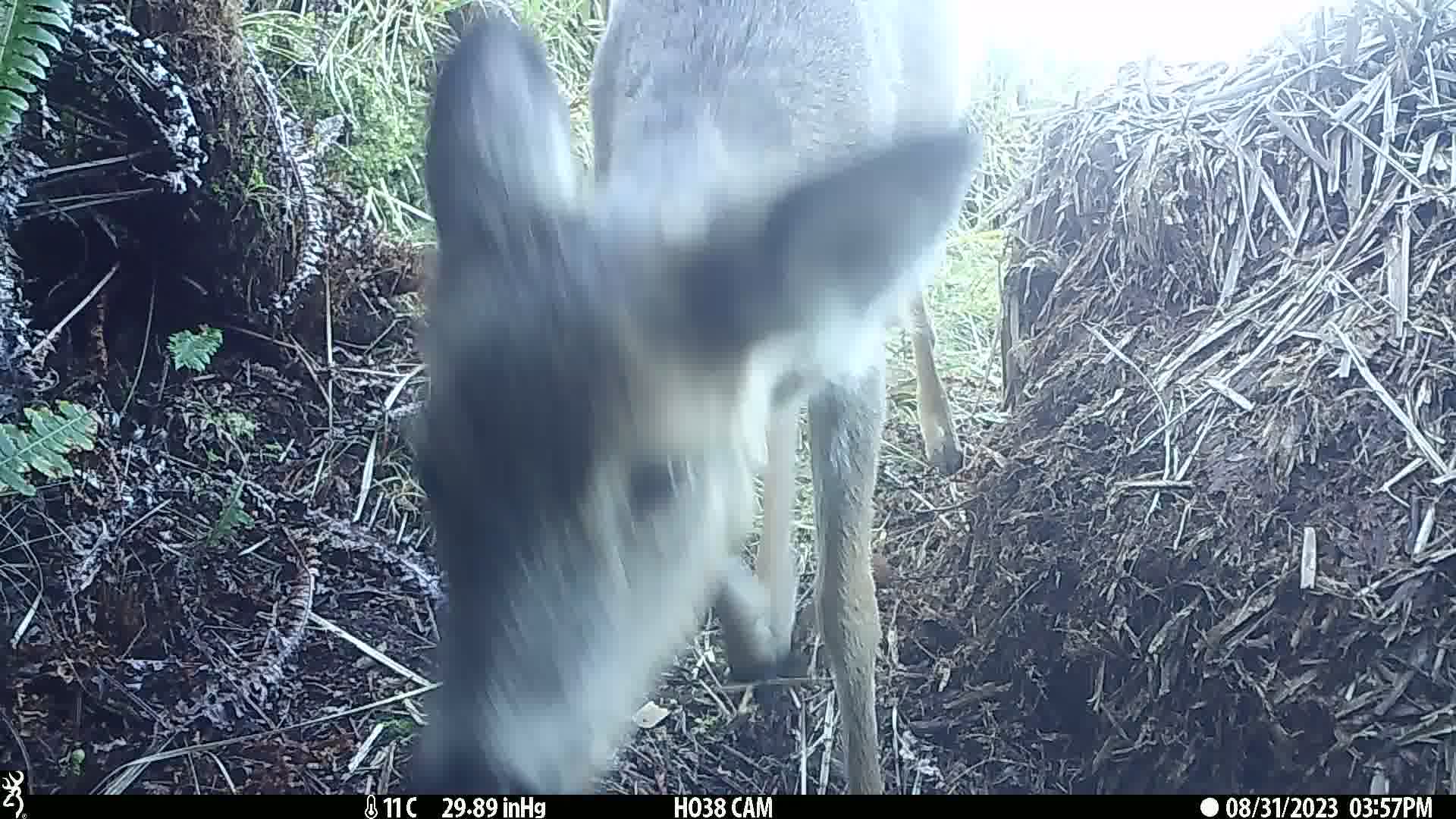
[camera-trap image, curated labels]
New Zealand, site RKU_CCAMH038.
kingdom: Animalia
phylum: Chordata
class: Mammalia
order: Artiodactyla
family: Cervidae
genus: Odocoileus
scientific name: Odocoileus virginianus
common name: white-tailed deer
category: white tailed deer